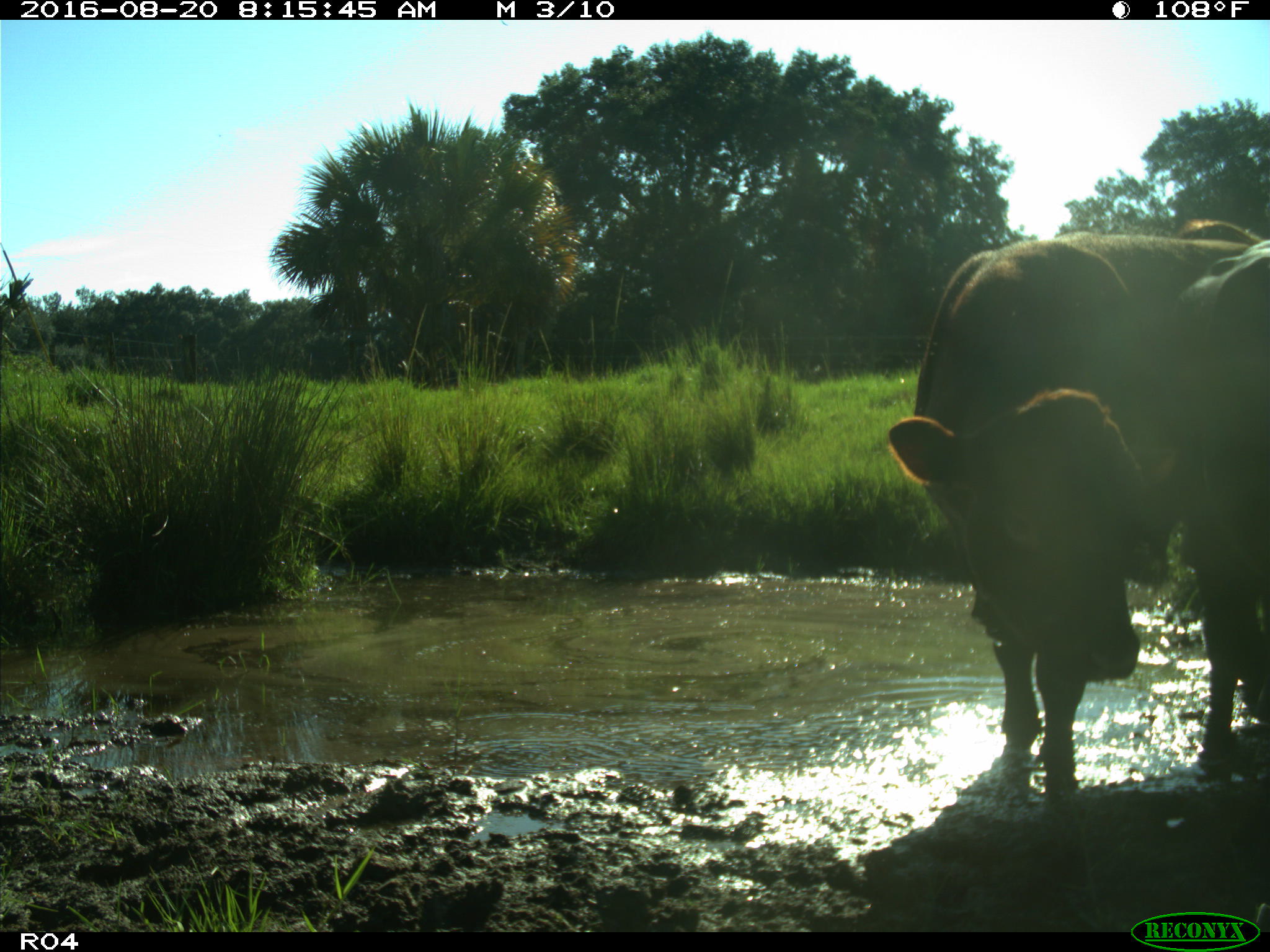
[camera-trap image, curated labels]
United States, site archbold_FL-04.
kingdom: Animalia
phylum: Chordata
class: Mammalia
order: Artiodactyla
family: Bovidae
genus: Bos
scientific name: Bos taurus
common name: domestic cow